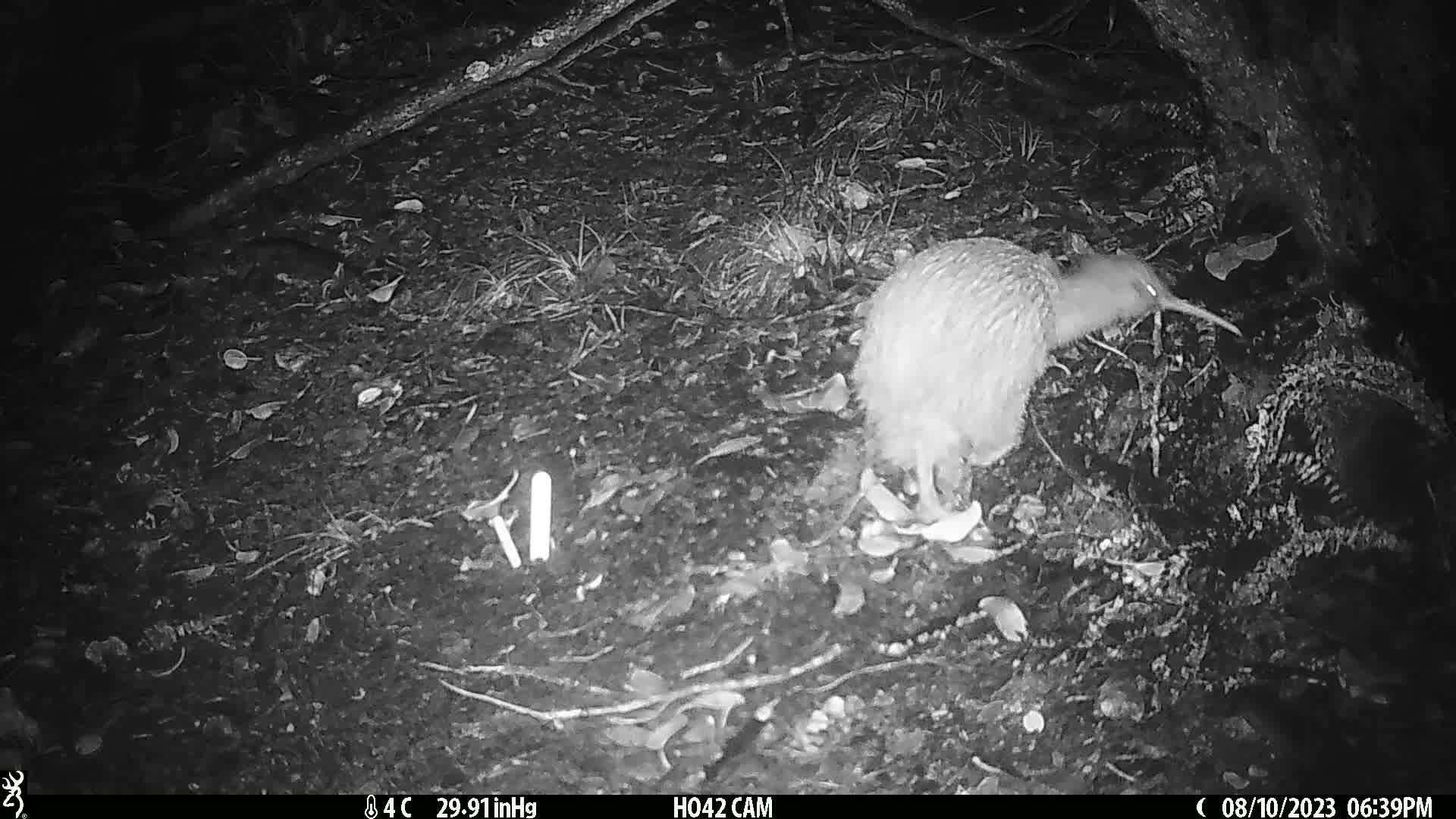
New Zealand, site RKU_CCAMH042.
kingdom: Animalia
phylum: Chordata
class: Aves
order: Apterygiformes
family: Apterygidae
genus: Apteryx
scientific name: Apteryx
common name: kiwi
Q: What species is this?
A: Kiwi (Apteryx).